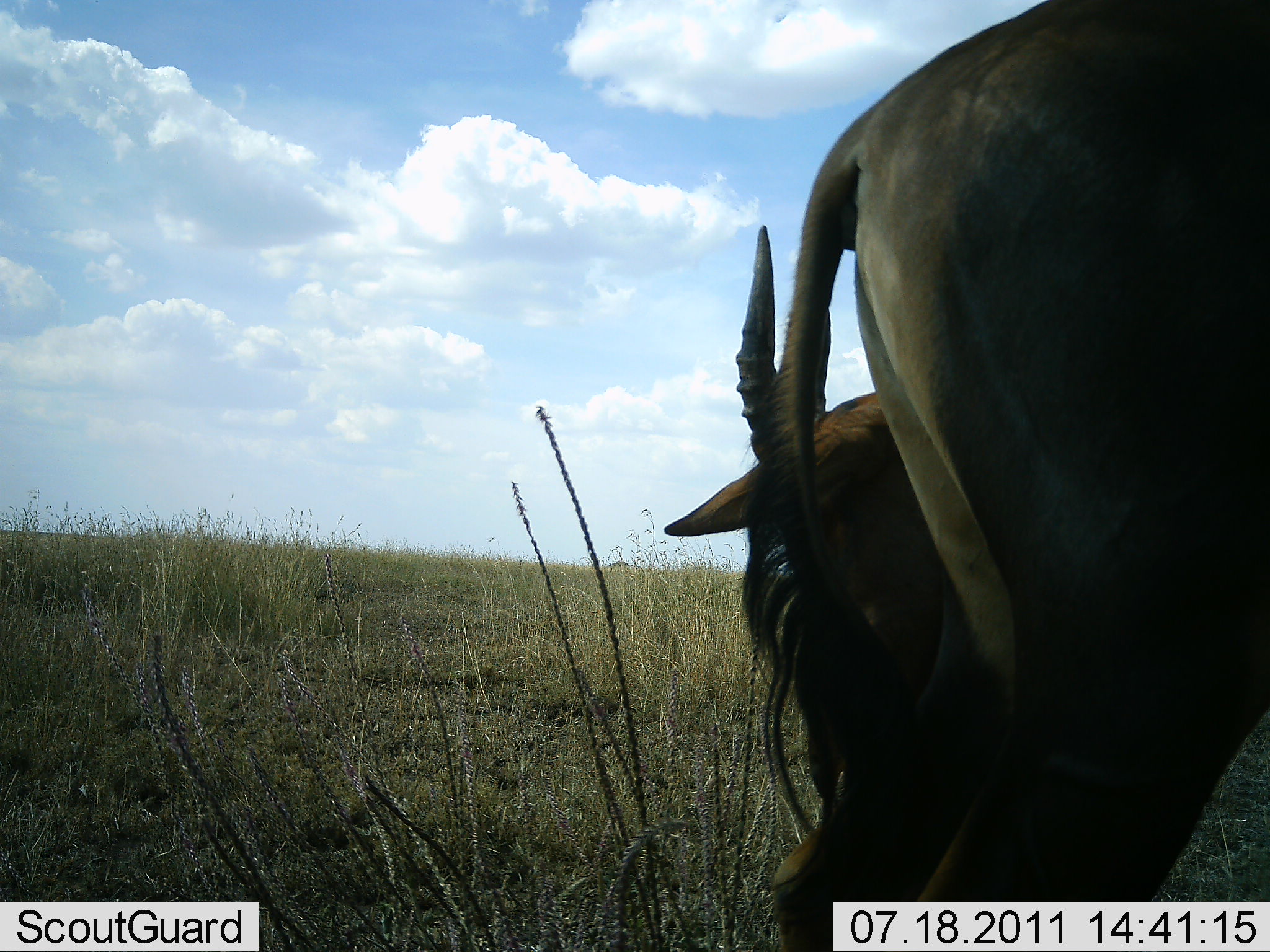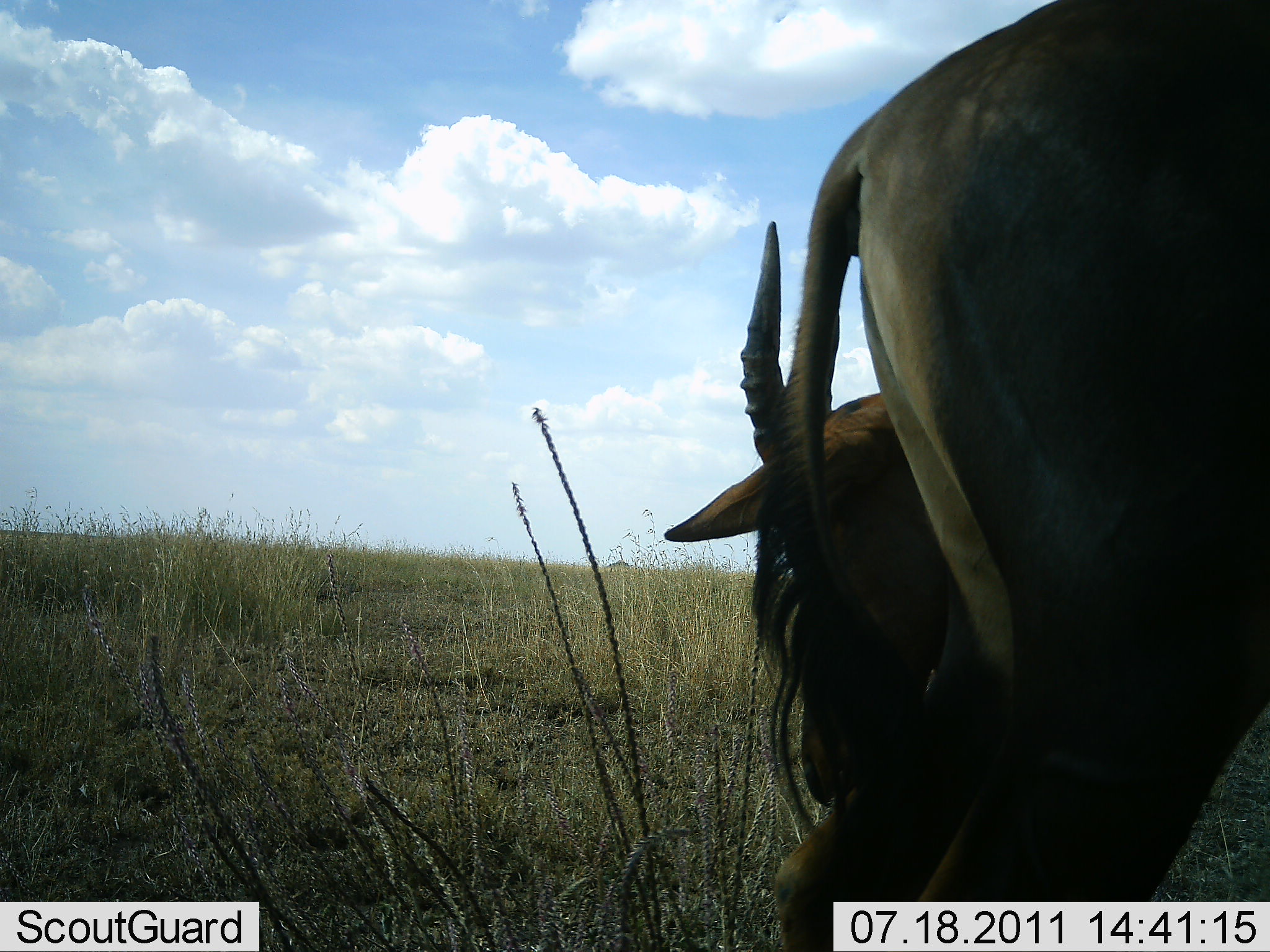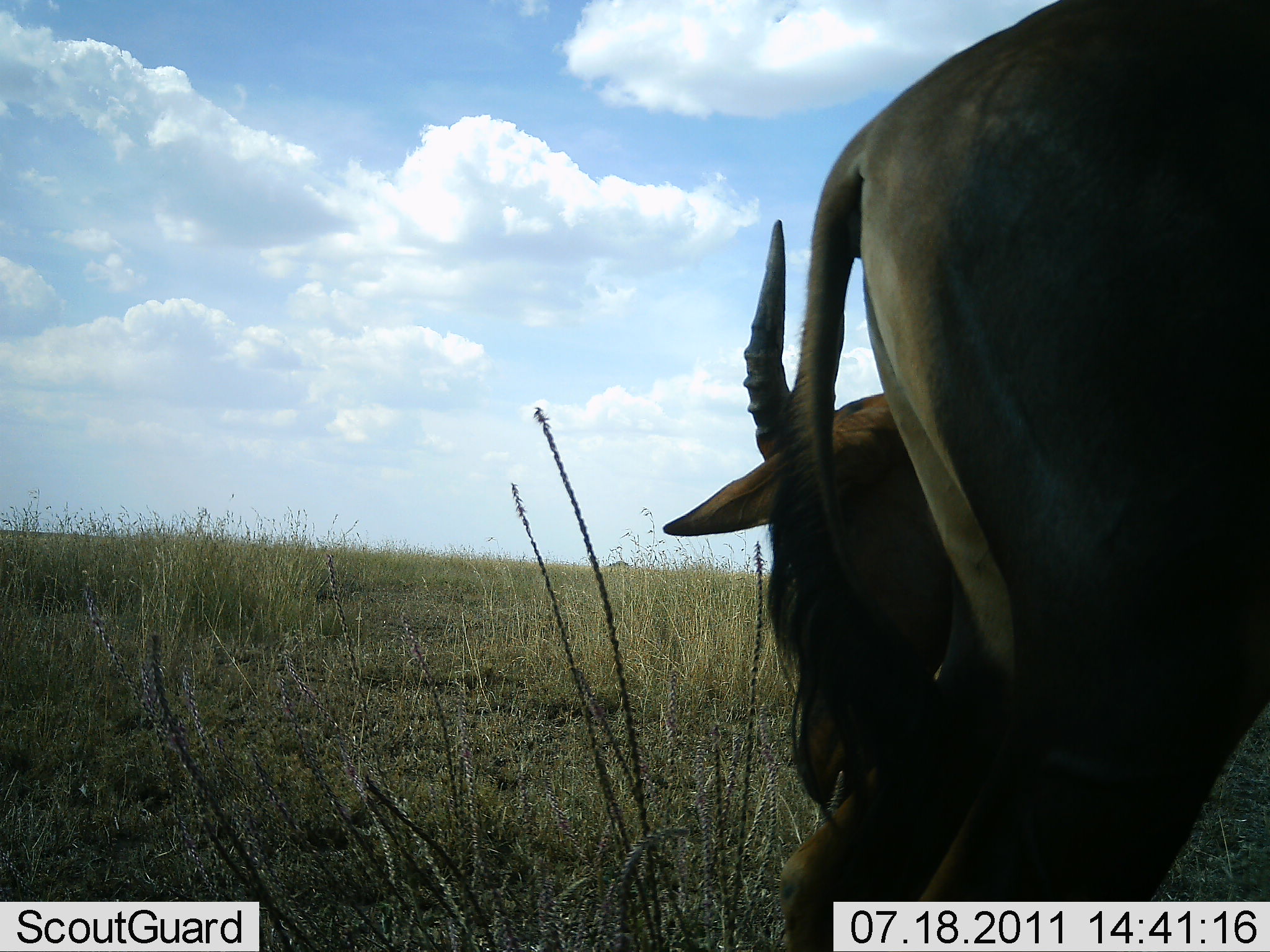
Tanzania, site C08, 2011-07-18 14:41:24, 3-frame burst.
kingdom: Animalia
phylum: Chordata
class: Mammalia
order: Artiodactyla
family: Bovidae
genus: Damaliscus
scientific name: Damaliscus lunatus jimela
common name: topi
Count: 1.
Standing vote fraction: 83%.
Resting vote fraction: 0%.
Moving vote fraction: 0%.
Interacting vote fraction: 0%.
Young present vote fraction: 0%.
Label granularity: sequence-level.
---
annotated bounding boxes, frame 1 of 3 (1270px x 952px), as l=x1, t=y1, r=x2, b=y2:
animal: l=768, t=0, r=1270, b=903; l=660, t=225, r=1017, b=924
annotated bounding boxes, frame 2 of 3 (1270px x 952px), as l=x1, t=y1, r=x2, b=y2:
animal: l=784, t=3, r=1270, b=903; l=662, t=221, r=1016, b=950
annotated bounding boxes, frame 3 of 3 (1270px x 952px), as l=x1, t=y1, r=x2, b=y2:
animal: l=789, t=0, r=1270, b=902; l=660, t=217, r=1009, b=950